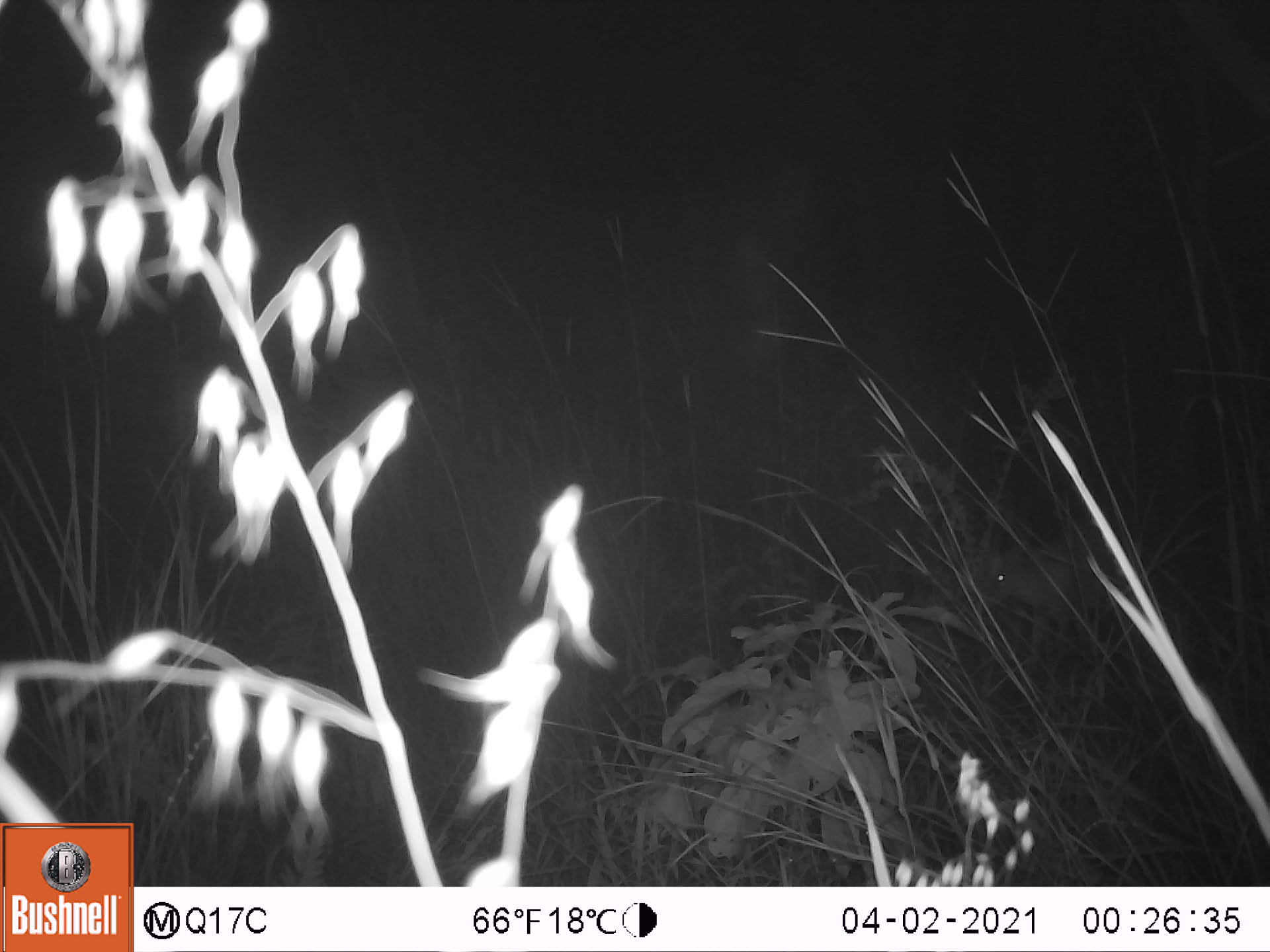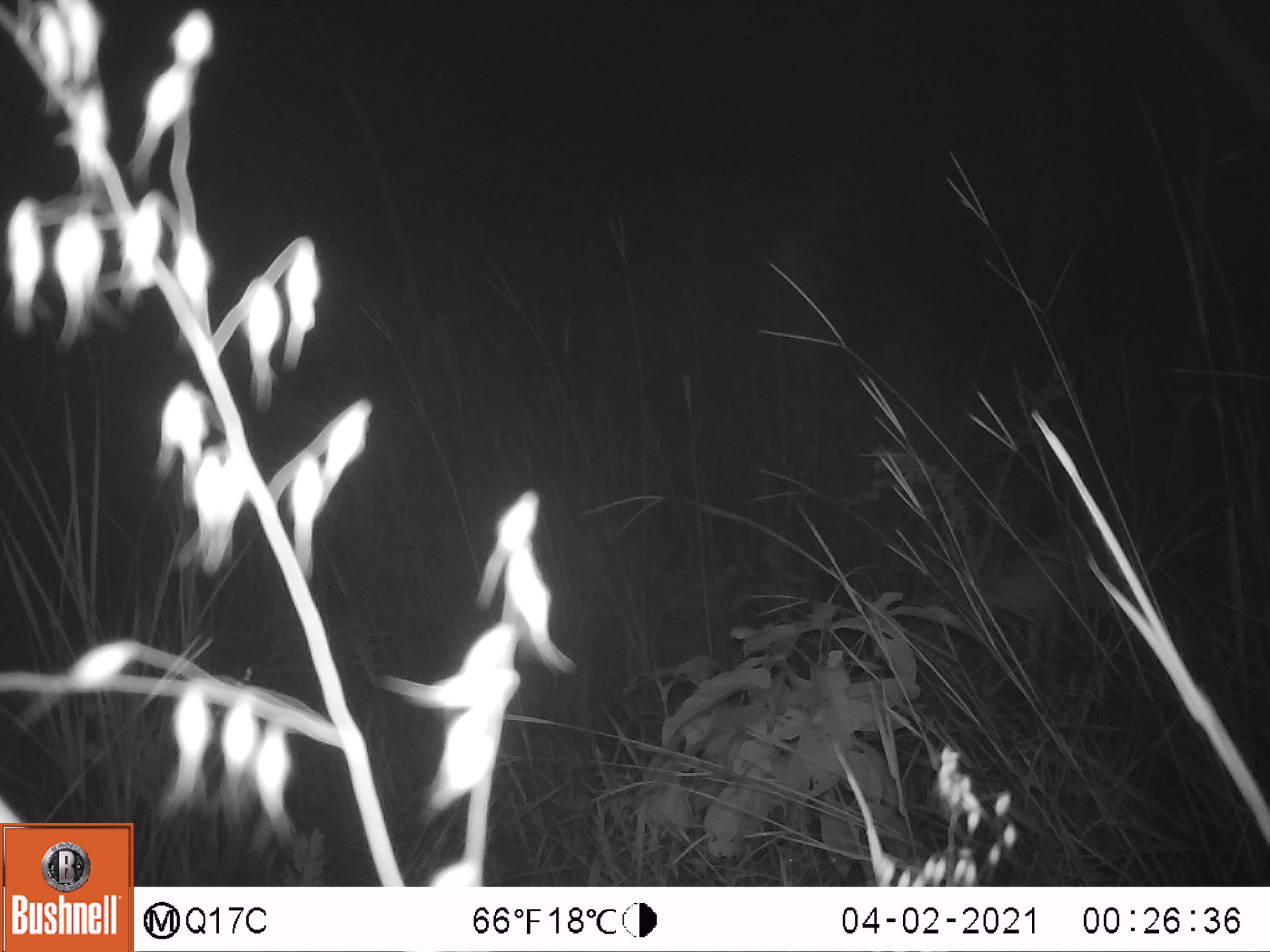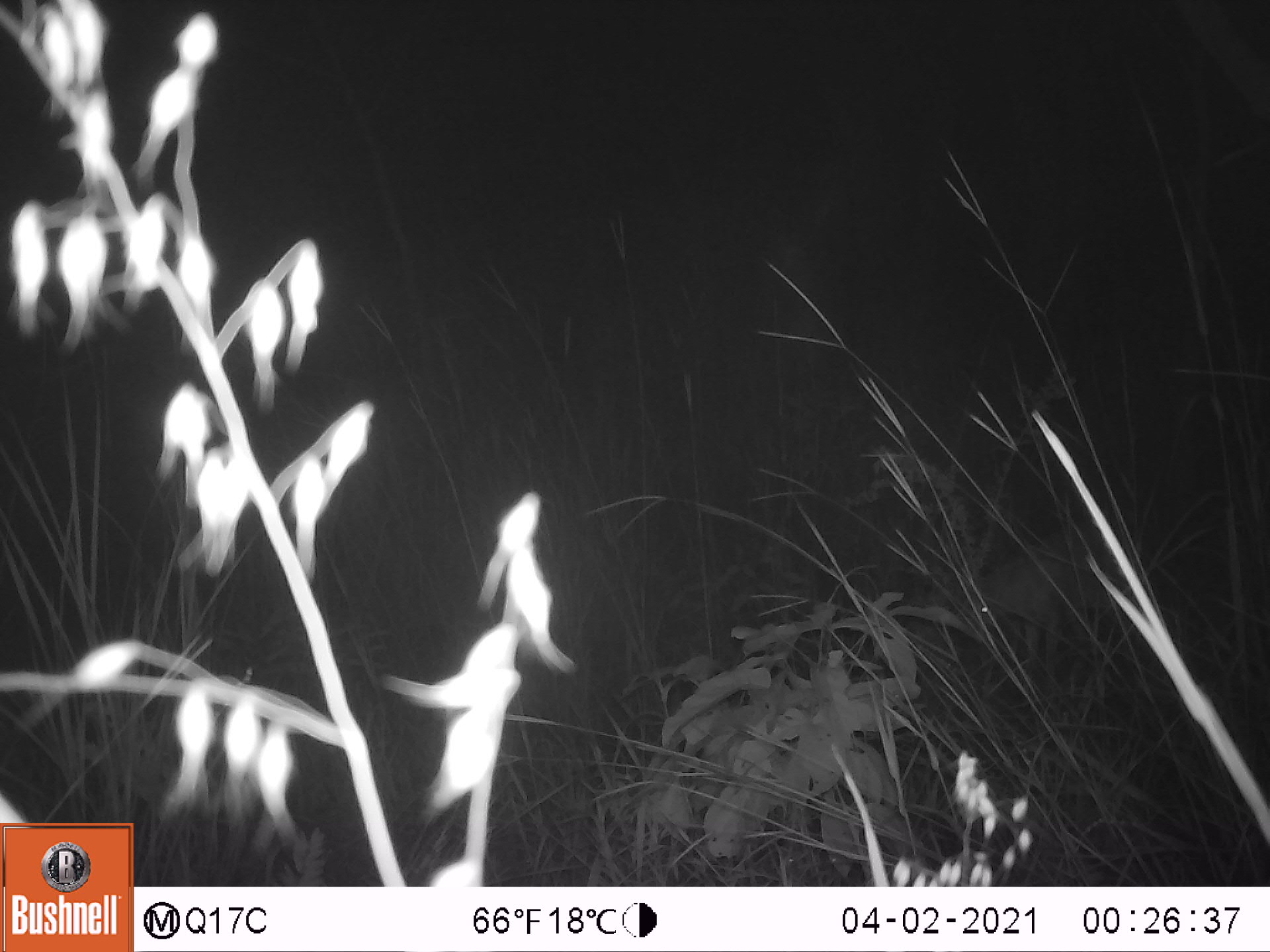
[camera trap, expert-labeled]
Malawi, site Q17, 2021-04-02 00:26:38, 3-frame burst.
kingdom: Animalia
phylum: Chordata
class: Mammalia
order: Artiodactyla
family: Bovidae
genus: Sylvicapra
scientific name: Sylvicapra grimmia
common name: common duiker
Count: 1.